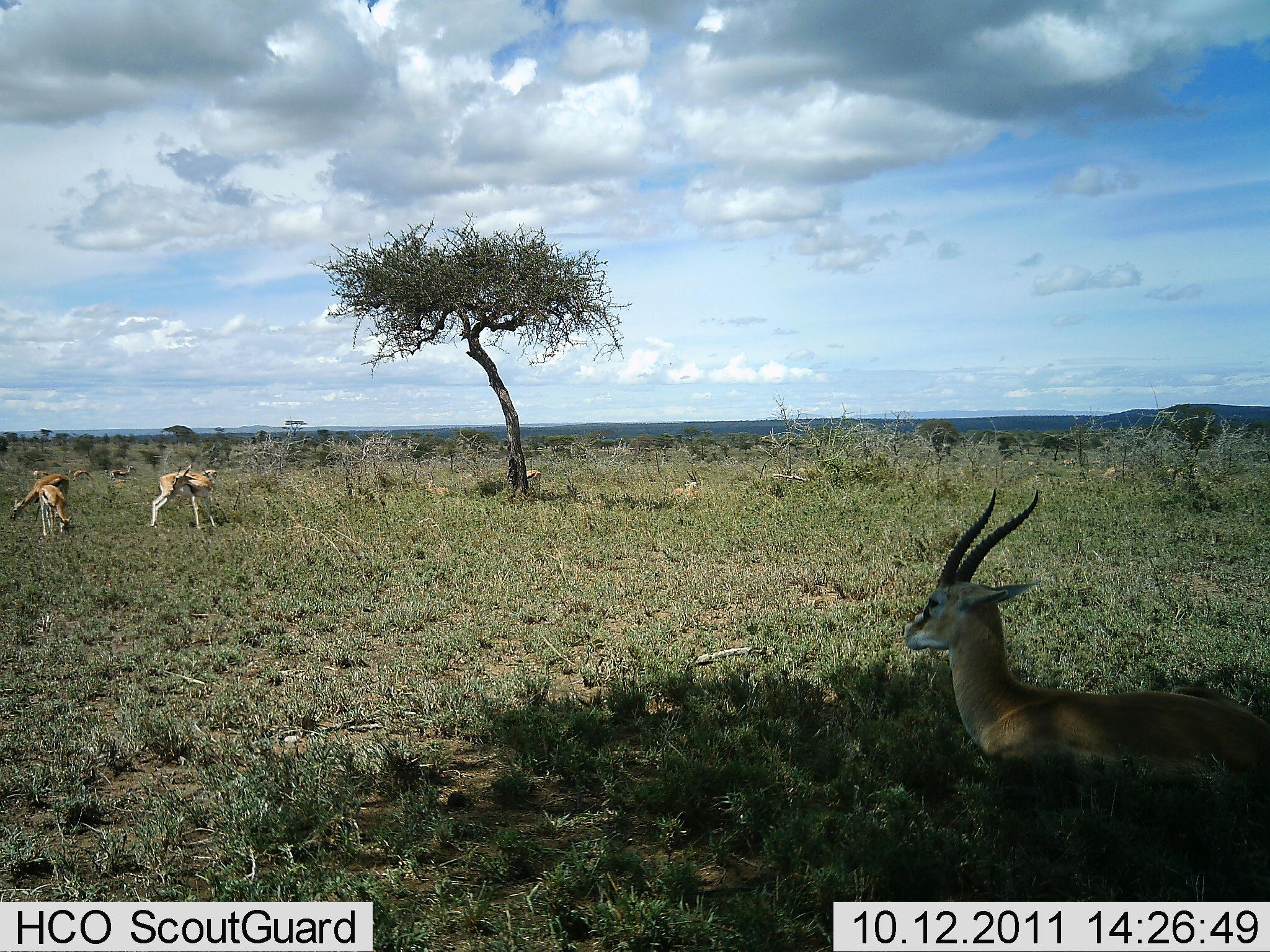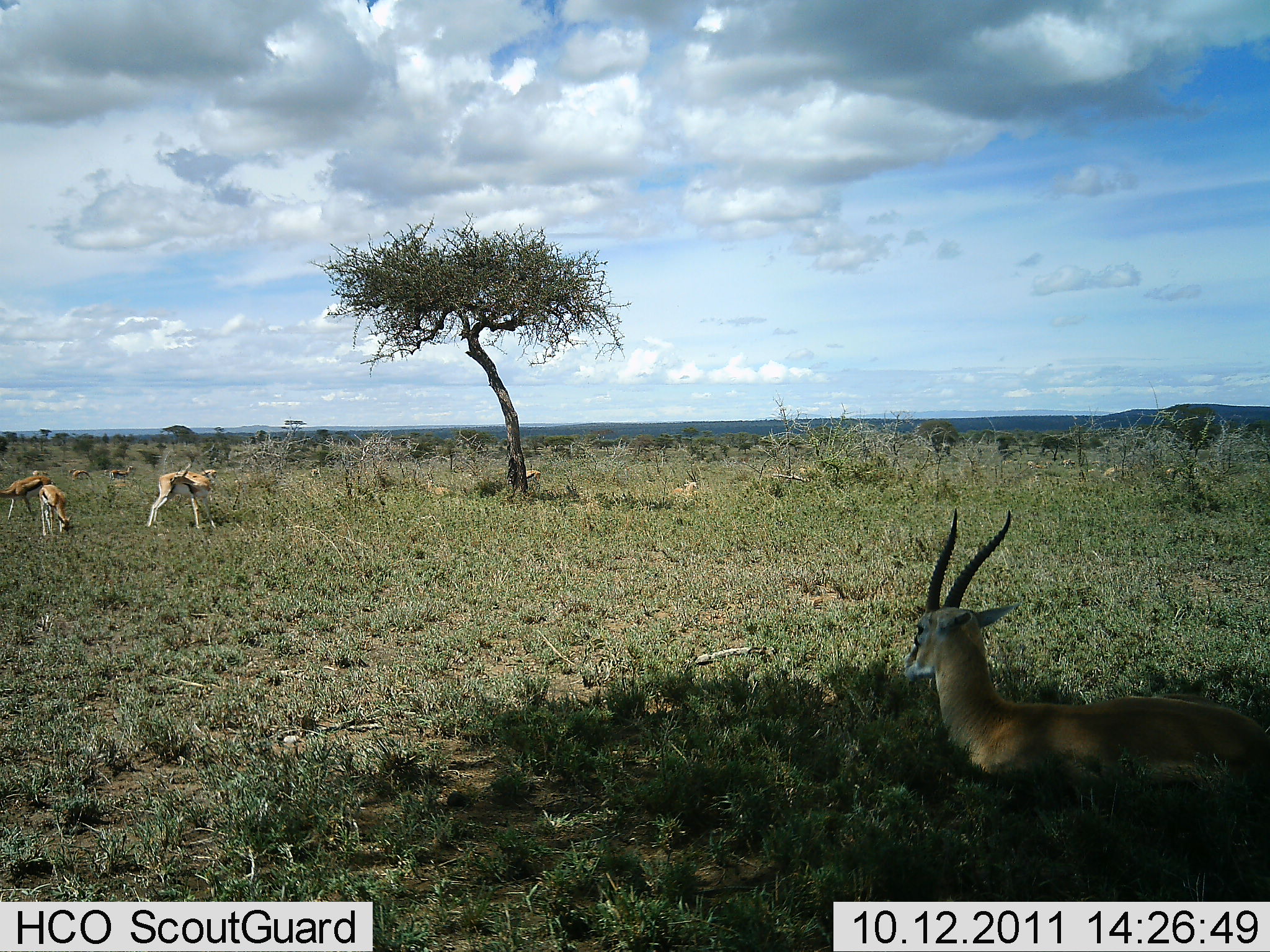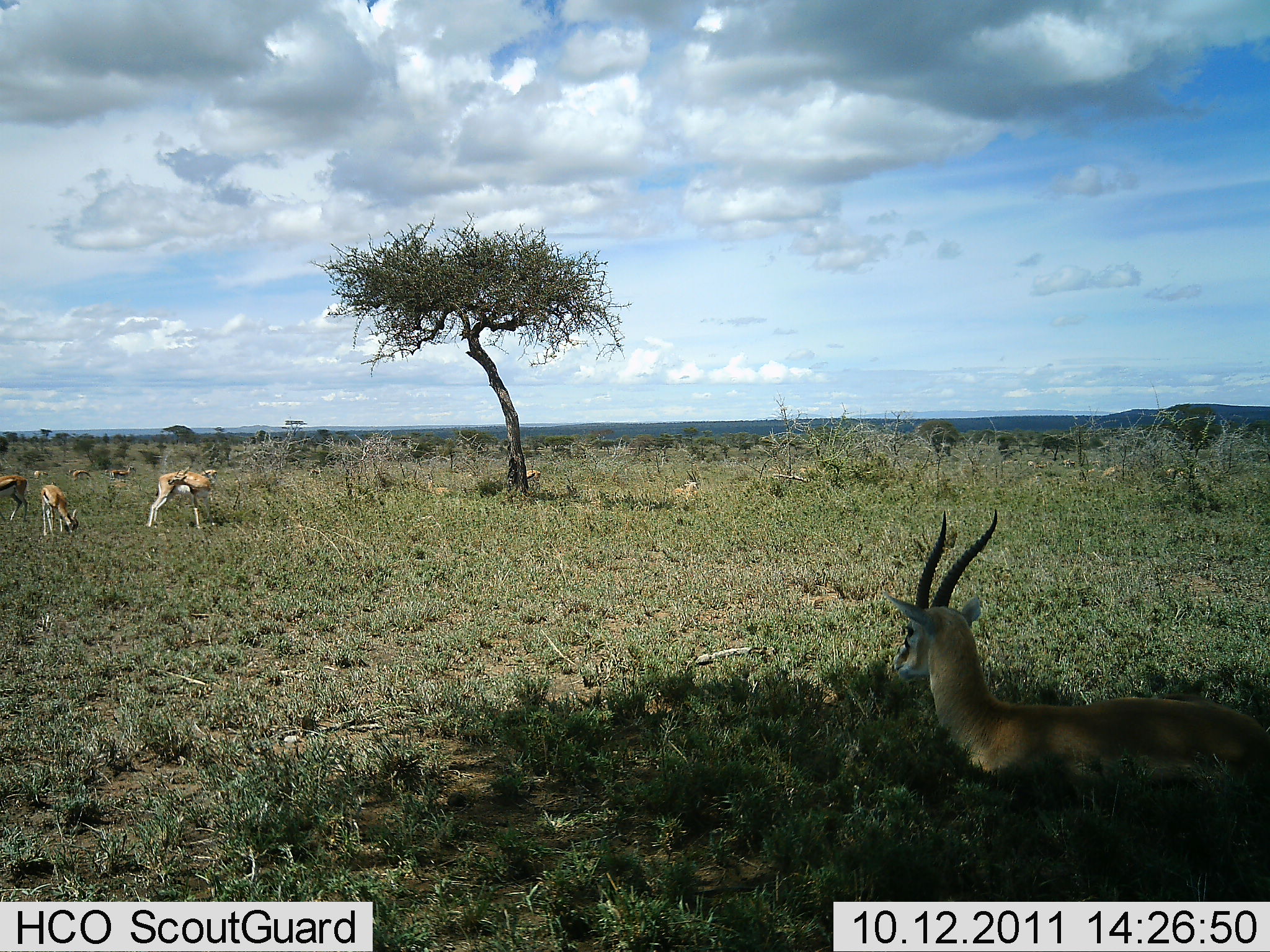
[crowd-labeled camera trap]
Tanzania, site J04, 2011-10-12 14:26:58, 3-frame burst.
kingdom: Animalia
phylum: Chordata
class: Mammalia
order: Artiodactyla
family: Bovidae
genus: Eudorcas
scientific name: Eudorcas thomsonii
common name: thomson's gazelle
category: gazellethomsons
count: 9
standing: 64%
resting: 82%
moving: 18%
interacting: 0%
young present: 18%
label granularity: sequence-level